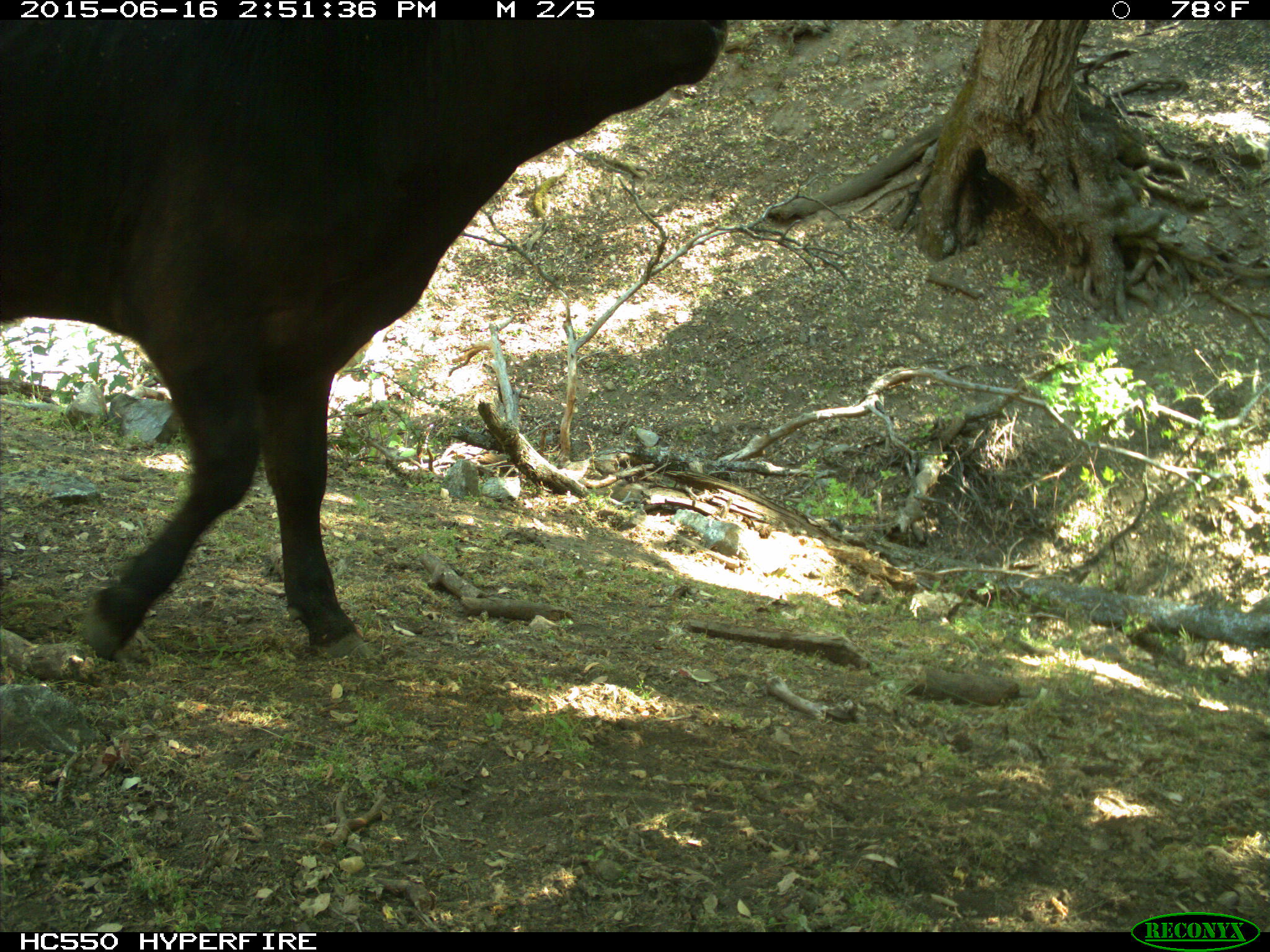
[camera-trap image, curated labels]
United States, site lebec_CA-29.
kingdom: Animalia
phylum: Chordata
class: Mammalia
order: Artiodactyla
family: Bovidae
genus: Bos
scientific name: Bos taurus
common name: domestic cow